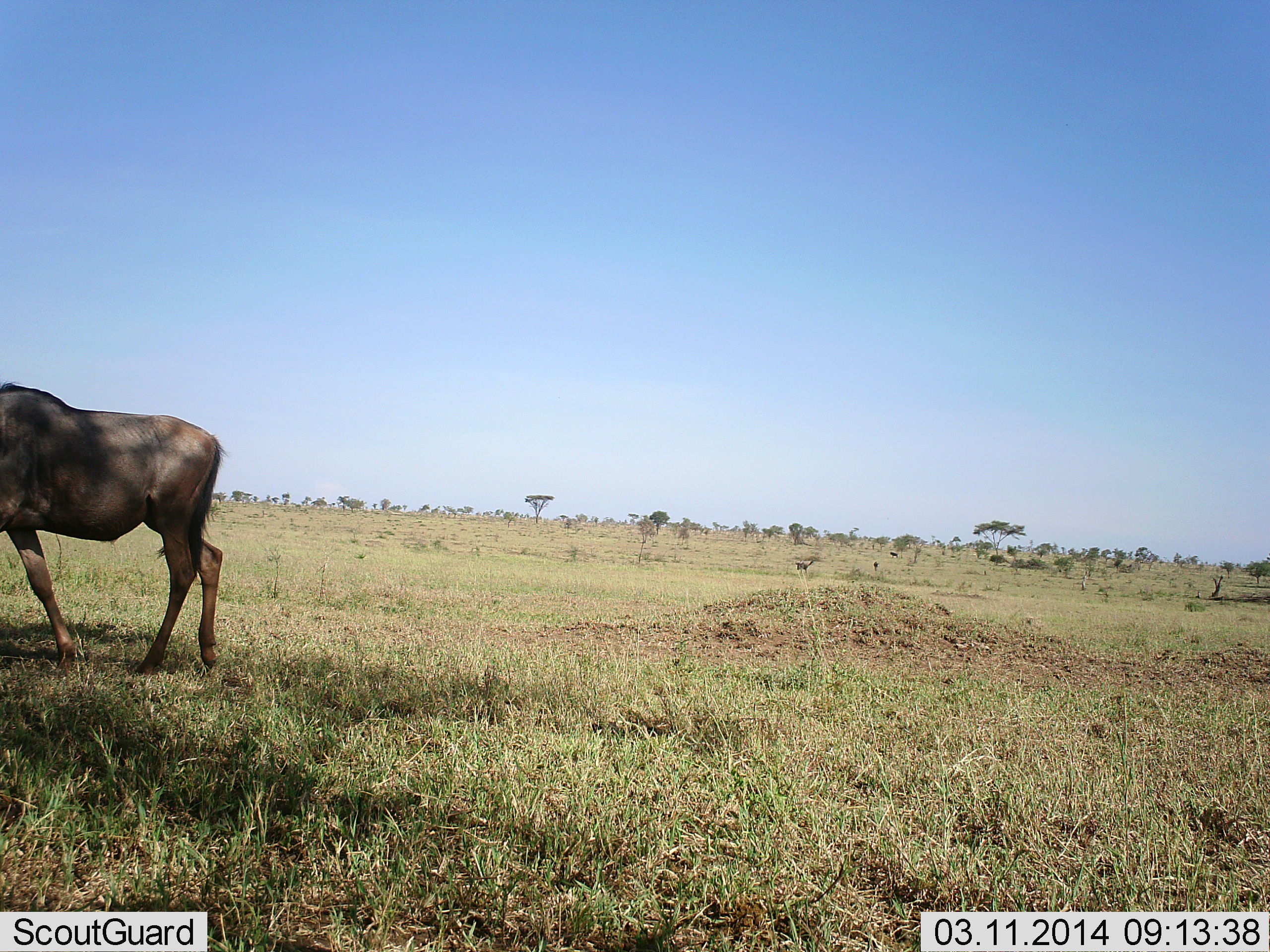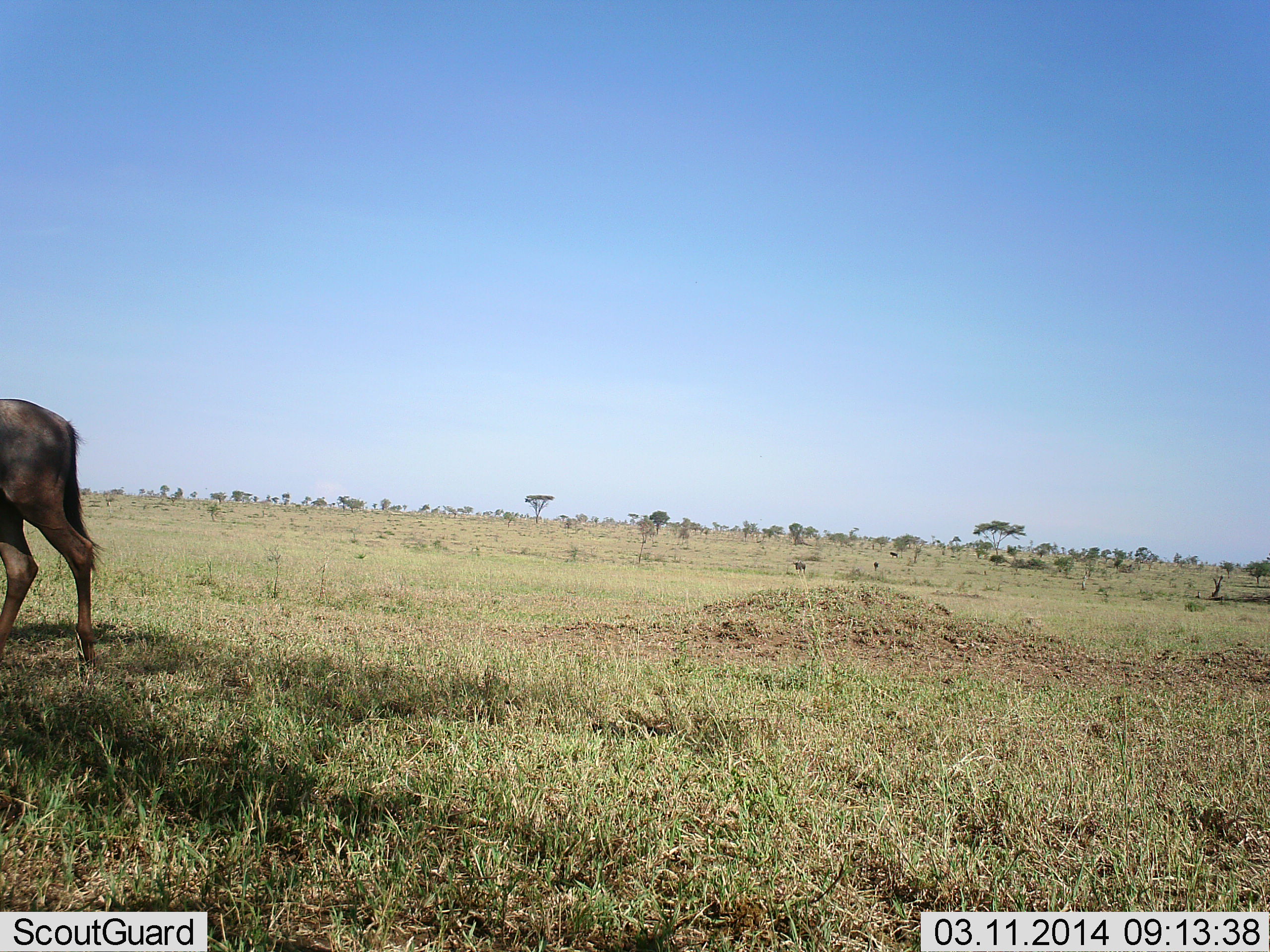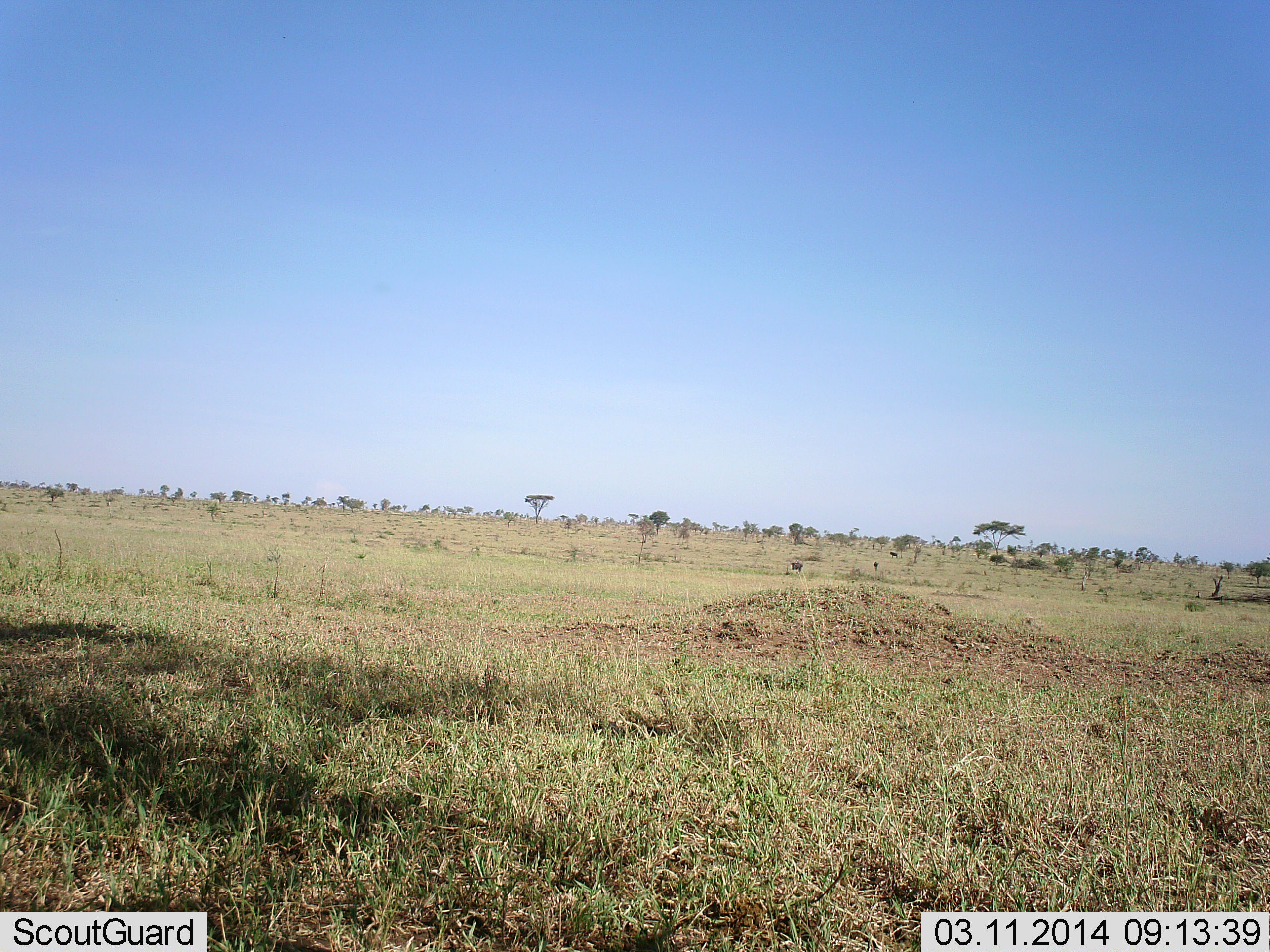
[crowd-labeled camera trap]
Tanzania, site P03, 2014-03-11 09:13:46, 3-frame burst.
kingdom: Animalia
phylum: Chordata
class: Mammalia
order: Artiodactyla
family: Bovidae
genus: Connochaetes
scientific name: Connochaetes taurinus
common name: blue wildebeest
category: wildebeest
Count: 1.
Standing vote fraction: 0%.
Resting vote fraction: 0%.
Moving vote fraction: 100%.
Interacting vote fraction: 0%.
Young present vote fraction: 0%.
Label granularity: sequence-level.